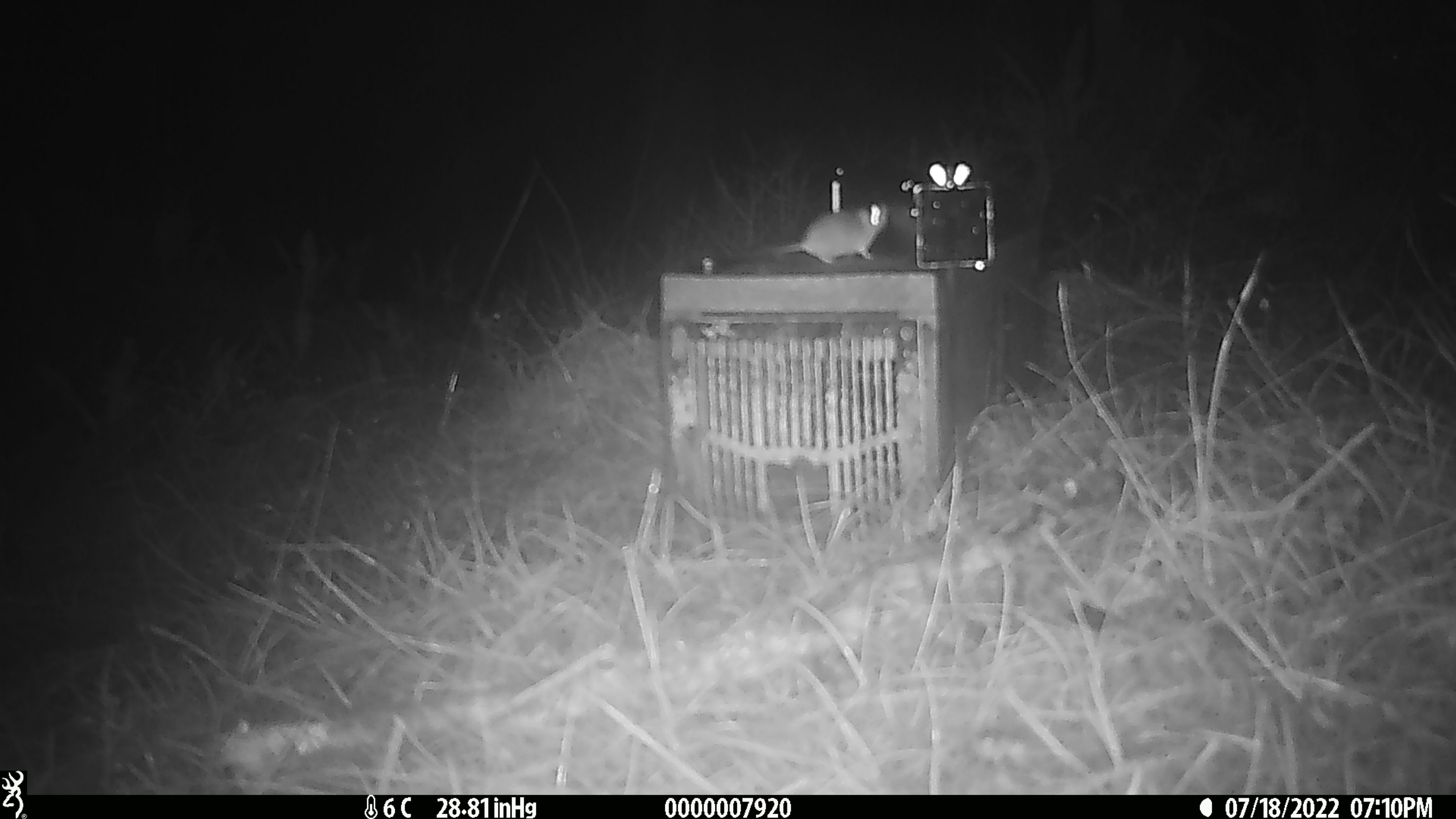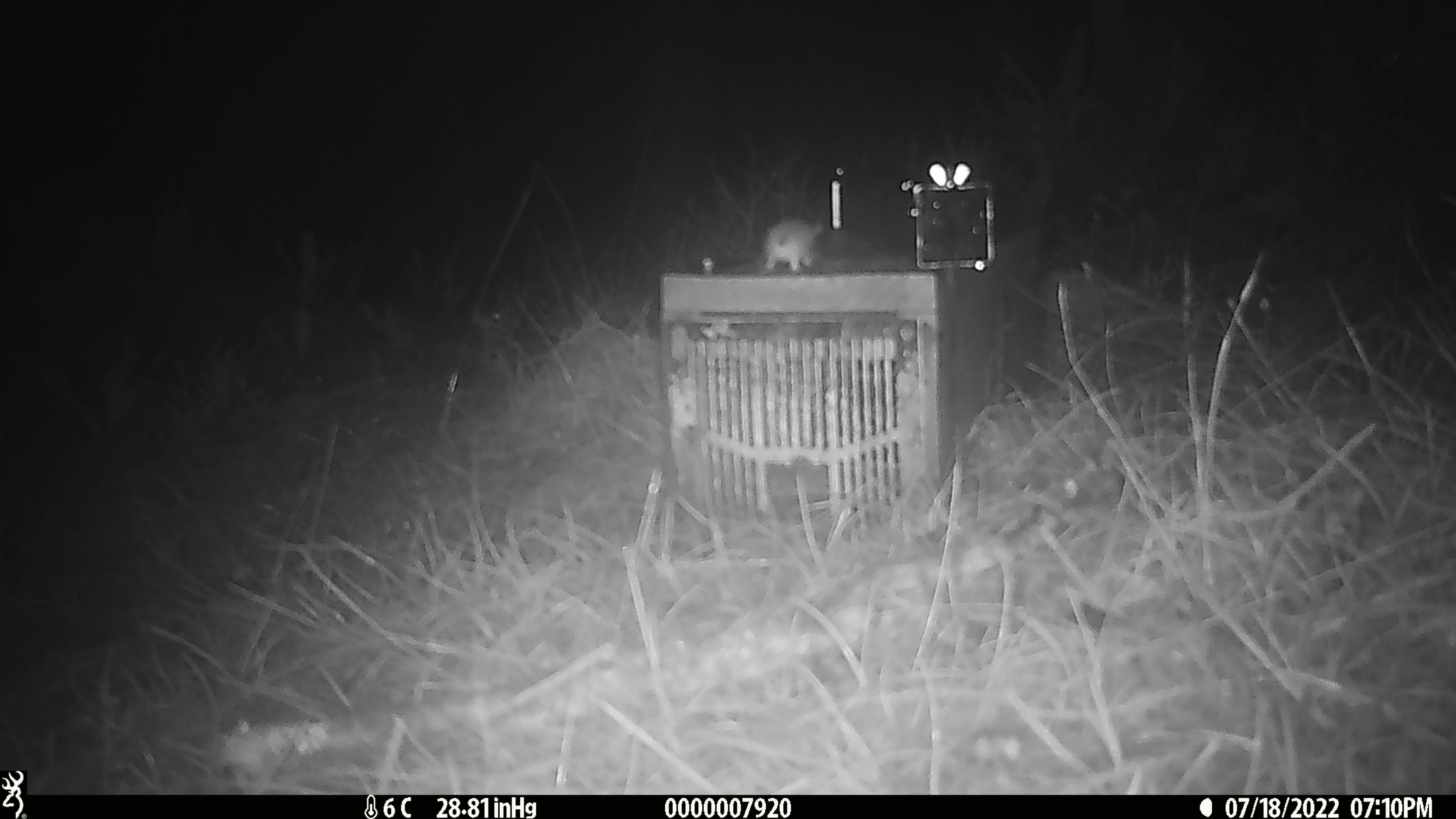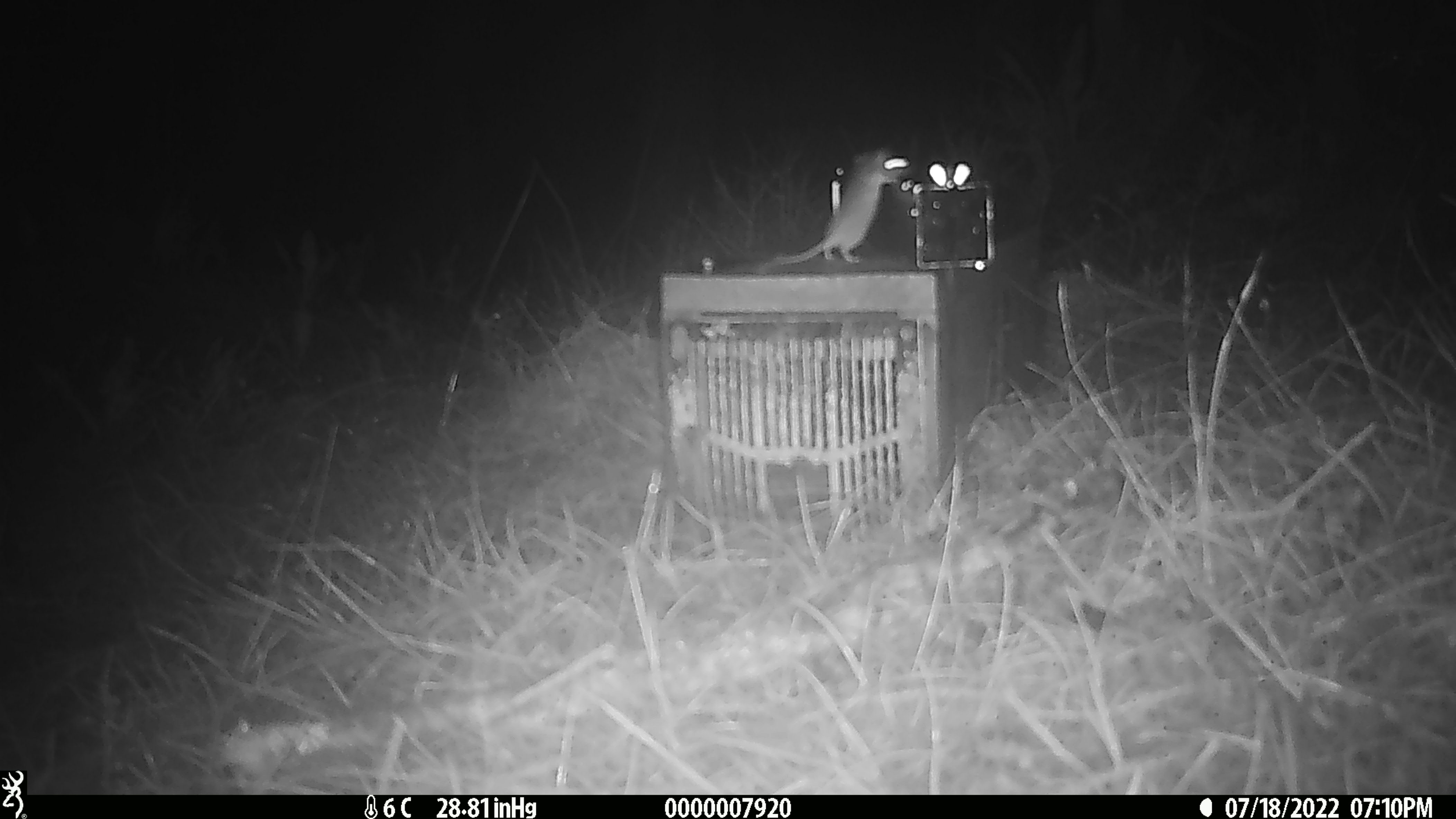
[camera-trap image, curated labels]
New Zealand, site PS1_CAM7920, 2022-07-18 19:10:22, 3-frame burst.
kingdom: Animalia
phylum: Chordata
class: Mammalia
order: Rodentia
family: Muridae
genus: Mus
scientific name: Mus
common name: mouse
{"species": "mouse (Mus)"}